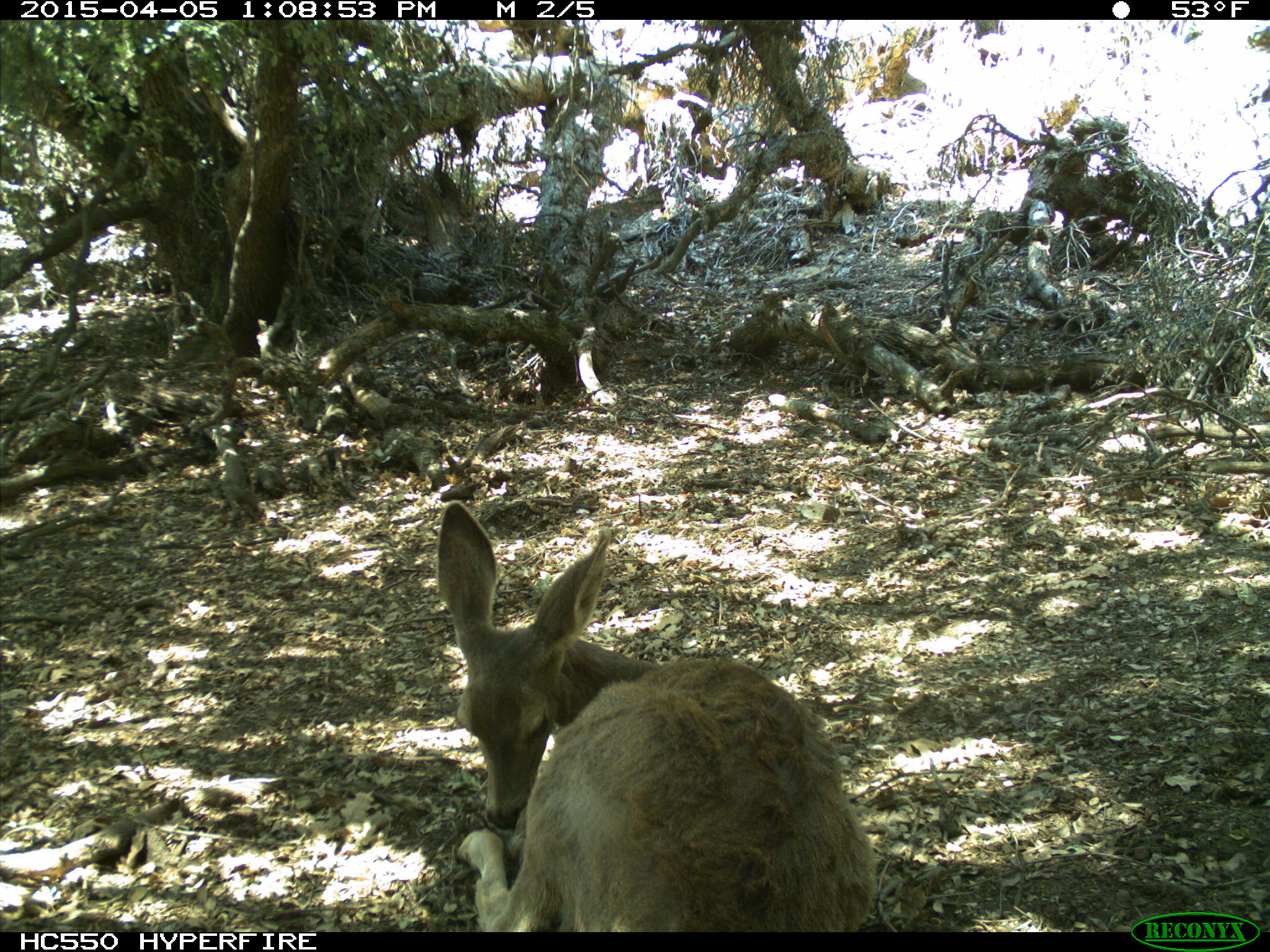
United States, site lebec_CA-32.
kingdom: Animalia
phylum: Chordata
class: Mammalia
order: Artiodactyla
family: Cervidae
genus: Odocoileus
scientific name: Odocoileus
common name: deer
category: unidentified deer